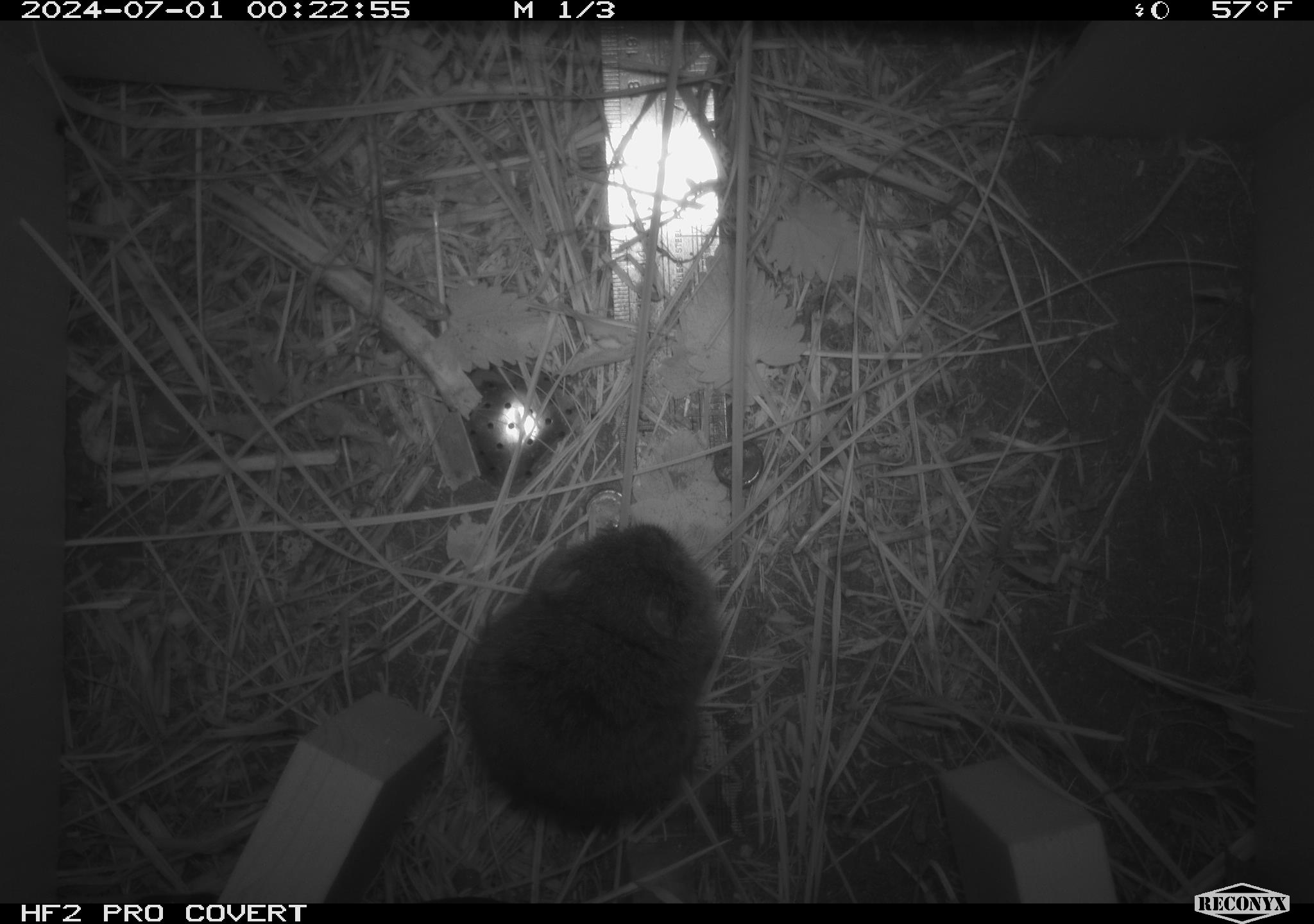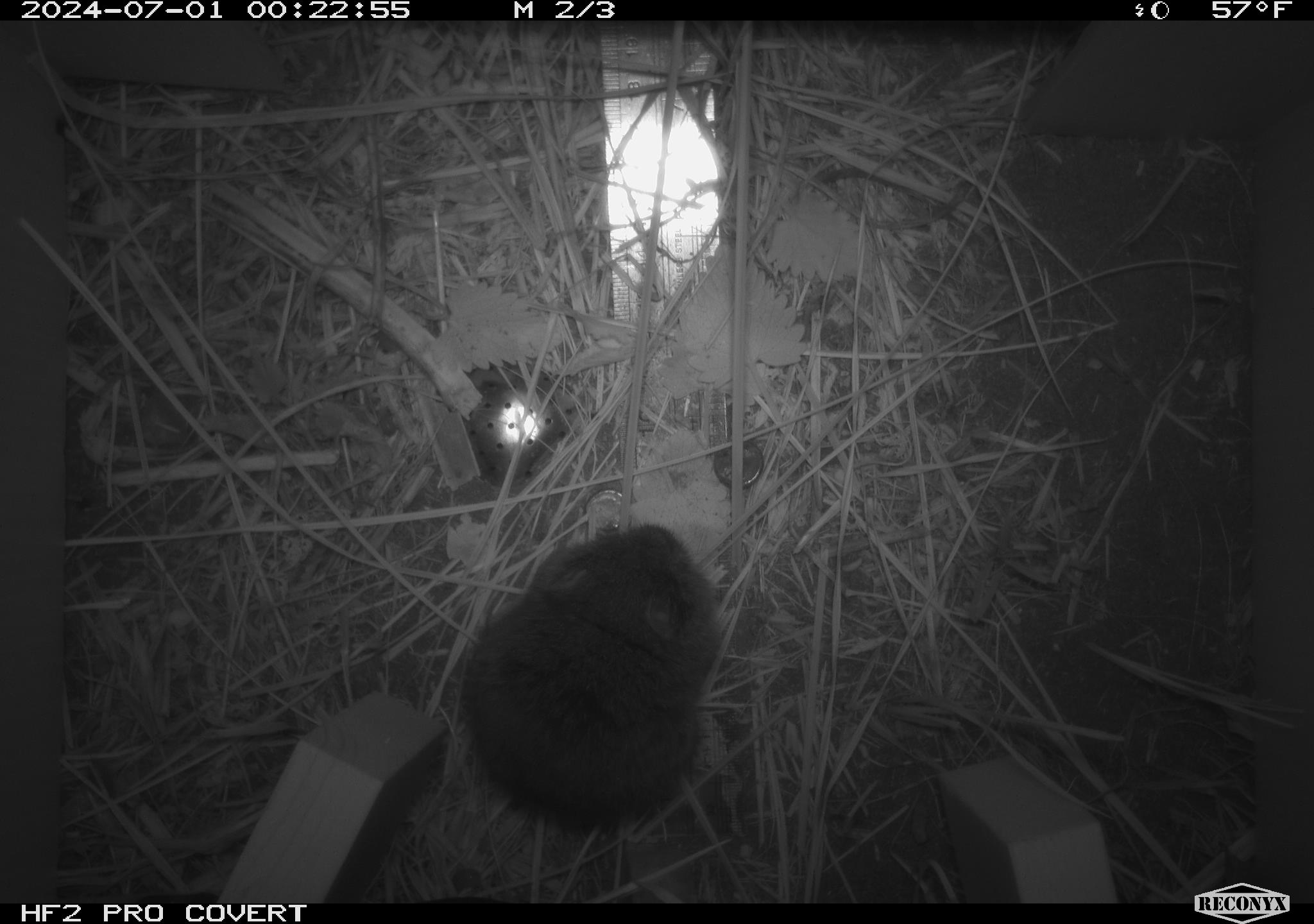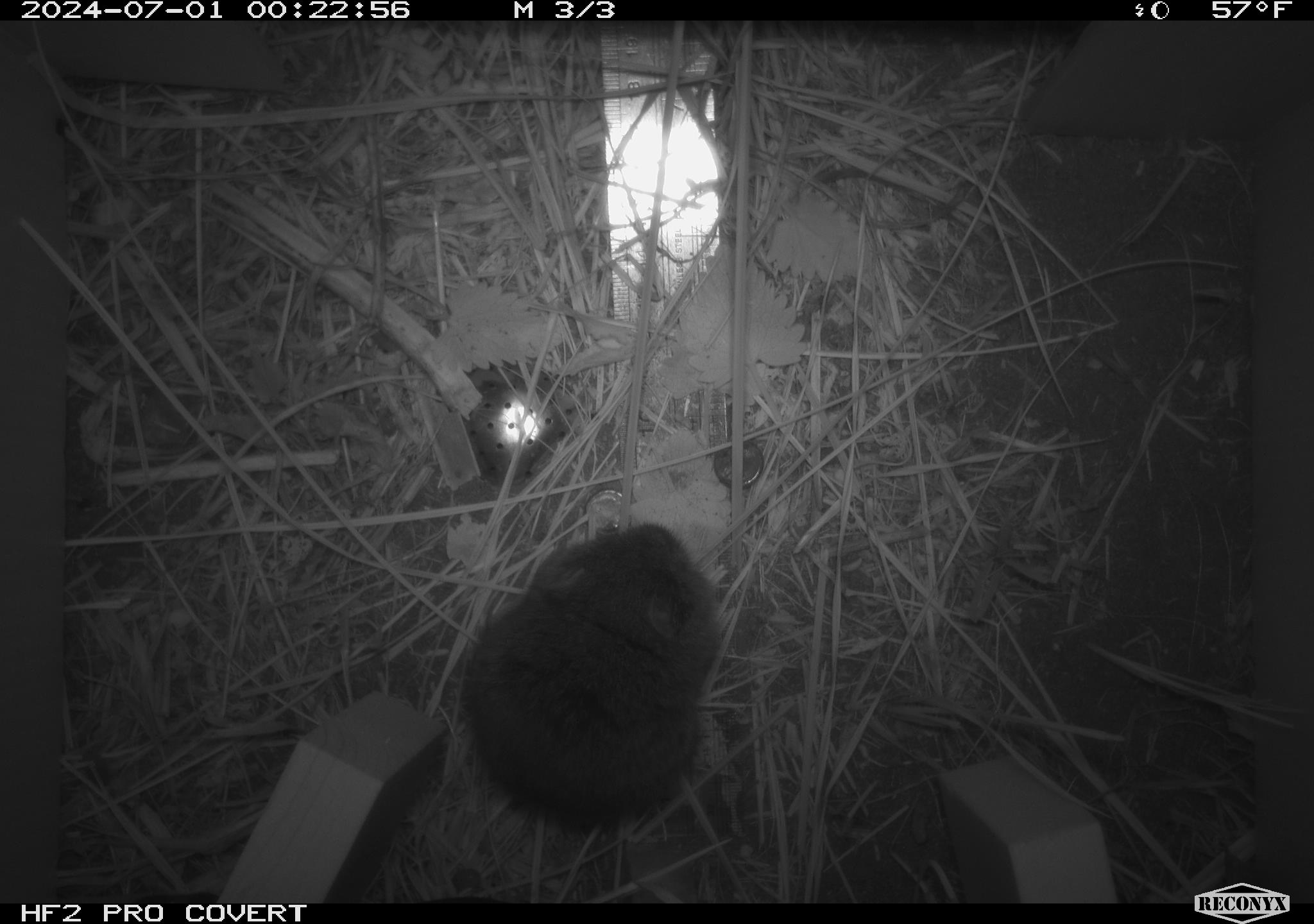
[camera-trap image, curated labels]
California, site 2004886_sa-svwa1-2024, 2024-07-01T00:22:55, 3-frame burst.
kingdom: Animalia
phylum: Chordata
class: Mammalia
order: Rodentia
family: Cricetidae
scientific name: Arvicolinae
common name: voles, lemmings, and muskrats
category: arvicolinae subfamily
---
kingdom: Animalia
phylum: Arthropoda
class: Malacostraca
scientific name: Malacostraca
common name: amphipods, crabs, isopods, krill, lobsters and shrimps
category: malacostracan